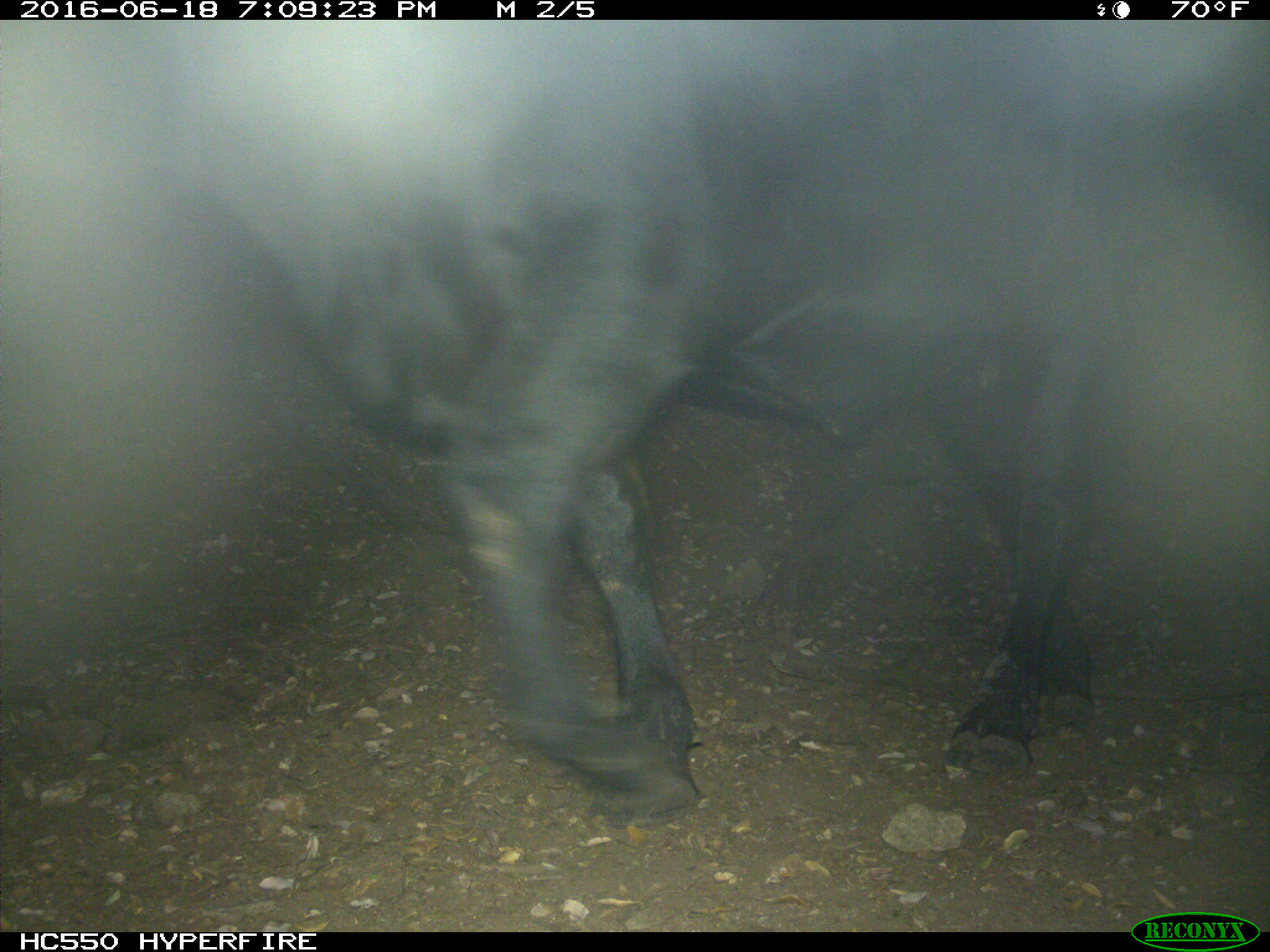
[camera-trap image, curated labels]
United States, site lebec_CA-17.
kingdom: Animalia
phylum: Chordata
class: Mammalia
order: Artiodactyla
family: Bovidae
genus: Bos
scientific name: Bos taurus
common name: domestic cow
Bos taurus (domestic cow).